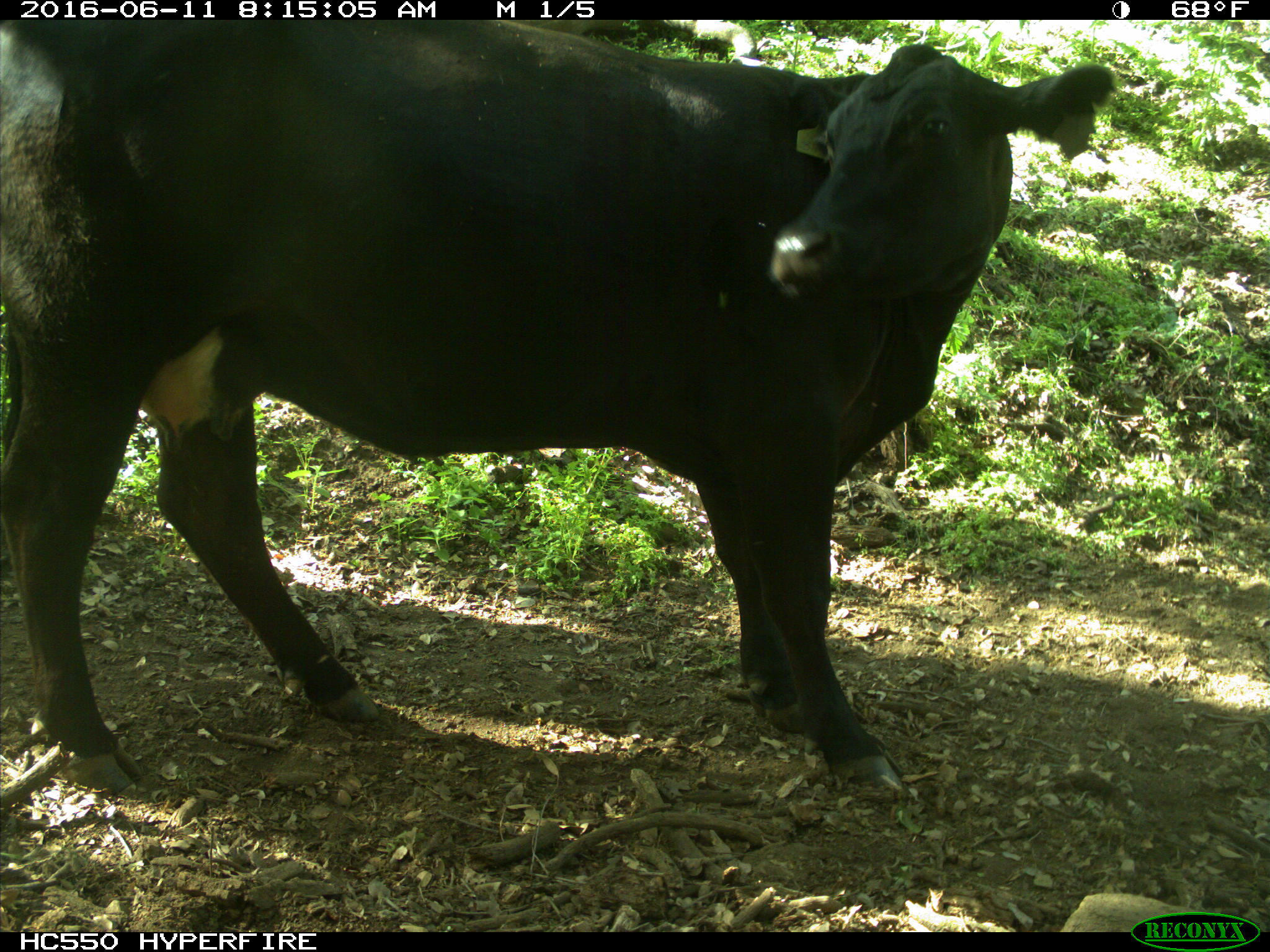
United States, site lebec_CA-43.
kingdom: Animalia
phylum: Chordata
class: Mammalia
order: Artiodactyla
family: Bovidae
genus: Bos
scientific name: Bos taurus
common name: domestic cow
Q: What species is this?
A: Bos taurus (domestic cow).